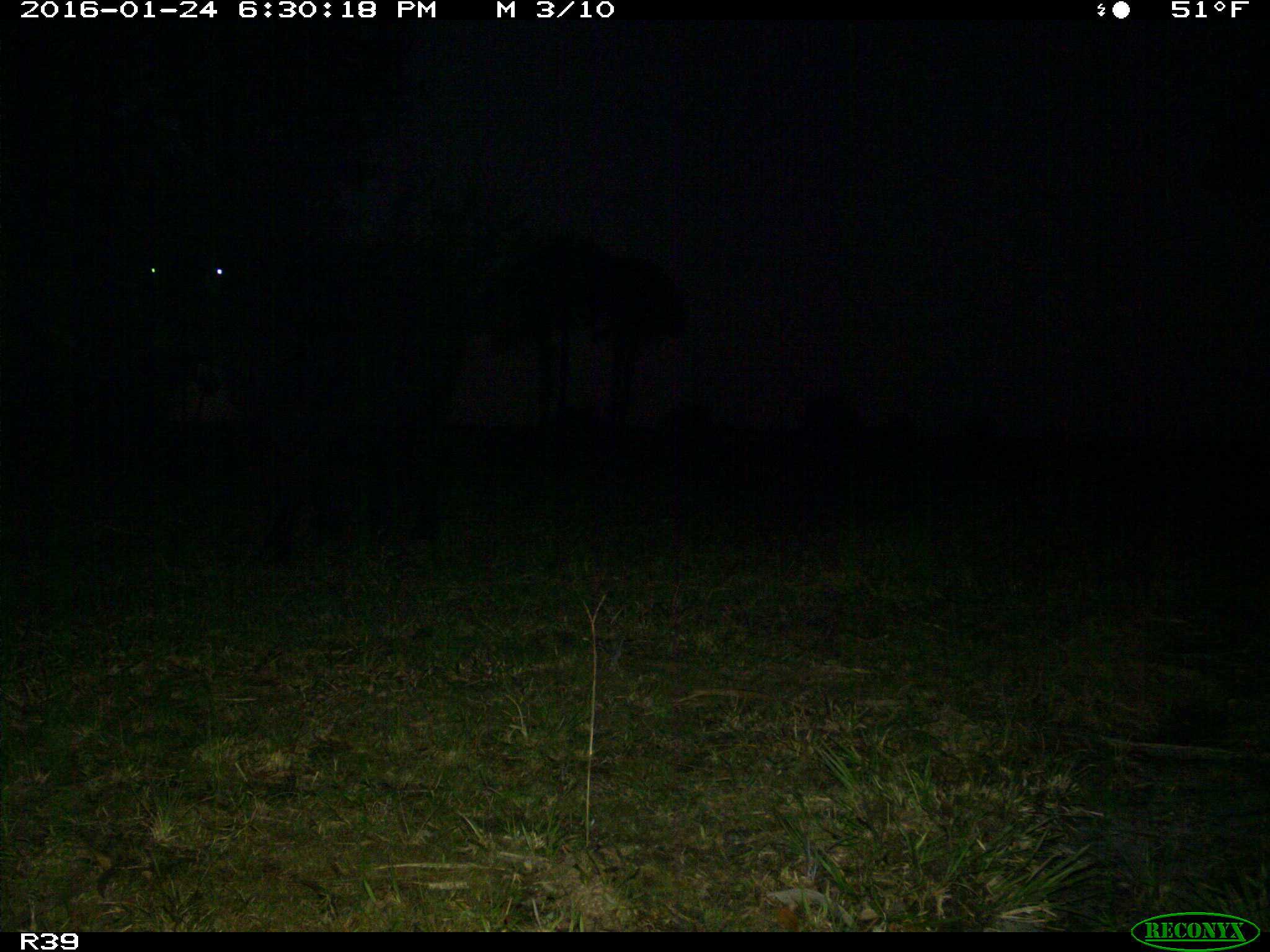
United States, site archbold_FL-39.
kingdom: Animalia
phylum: Chordata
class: Mammalia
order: Artiodactyla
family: Bovidae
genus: Bos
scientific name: Bos taurus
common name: domestic cow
Bos taurus (domestic cow).